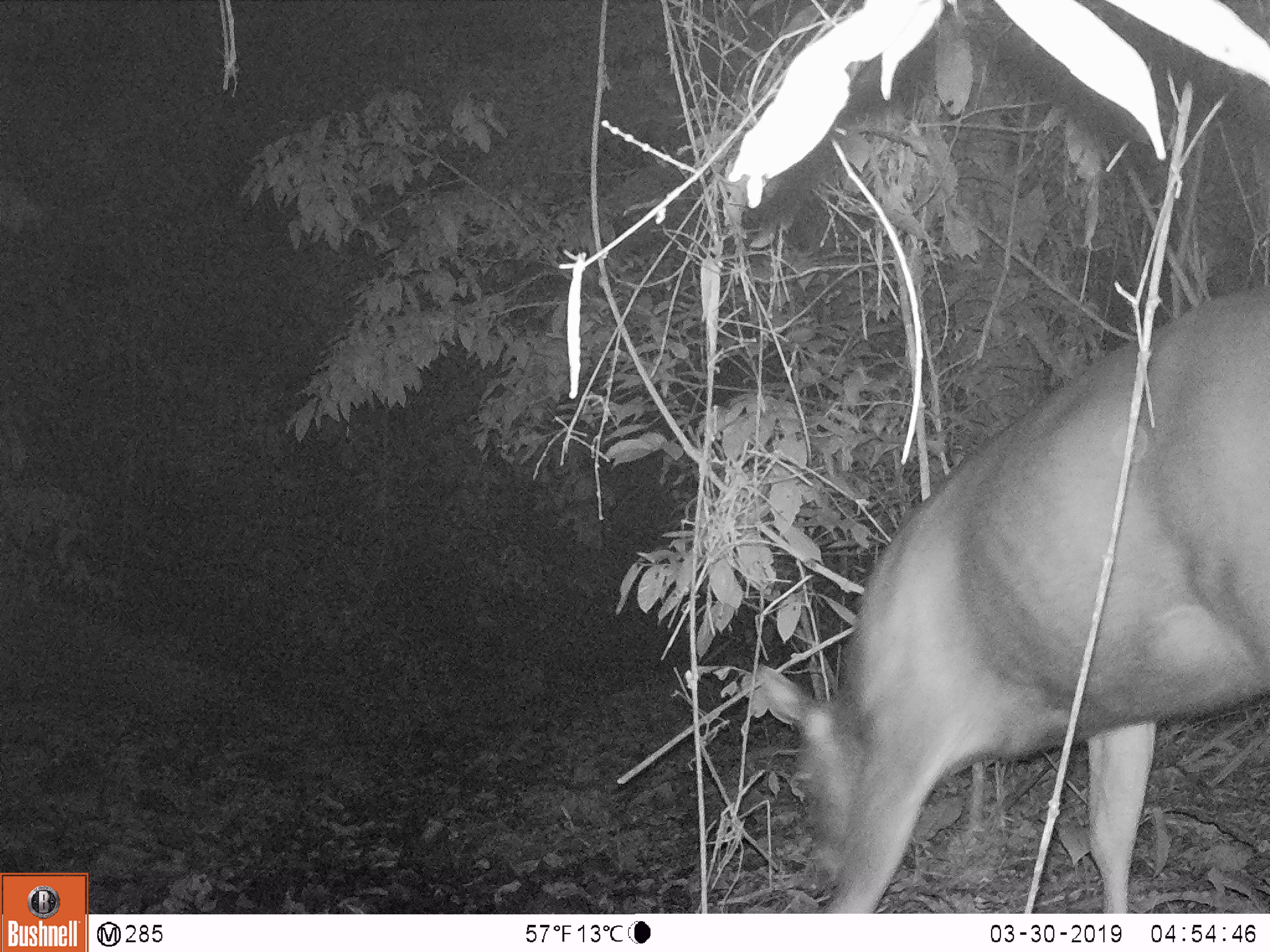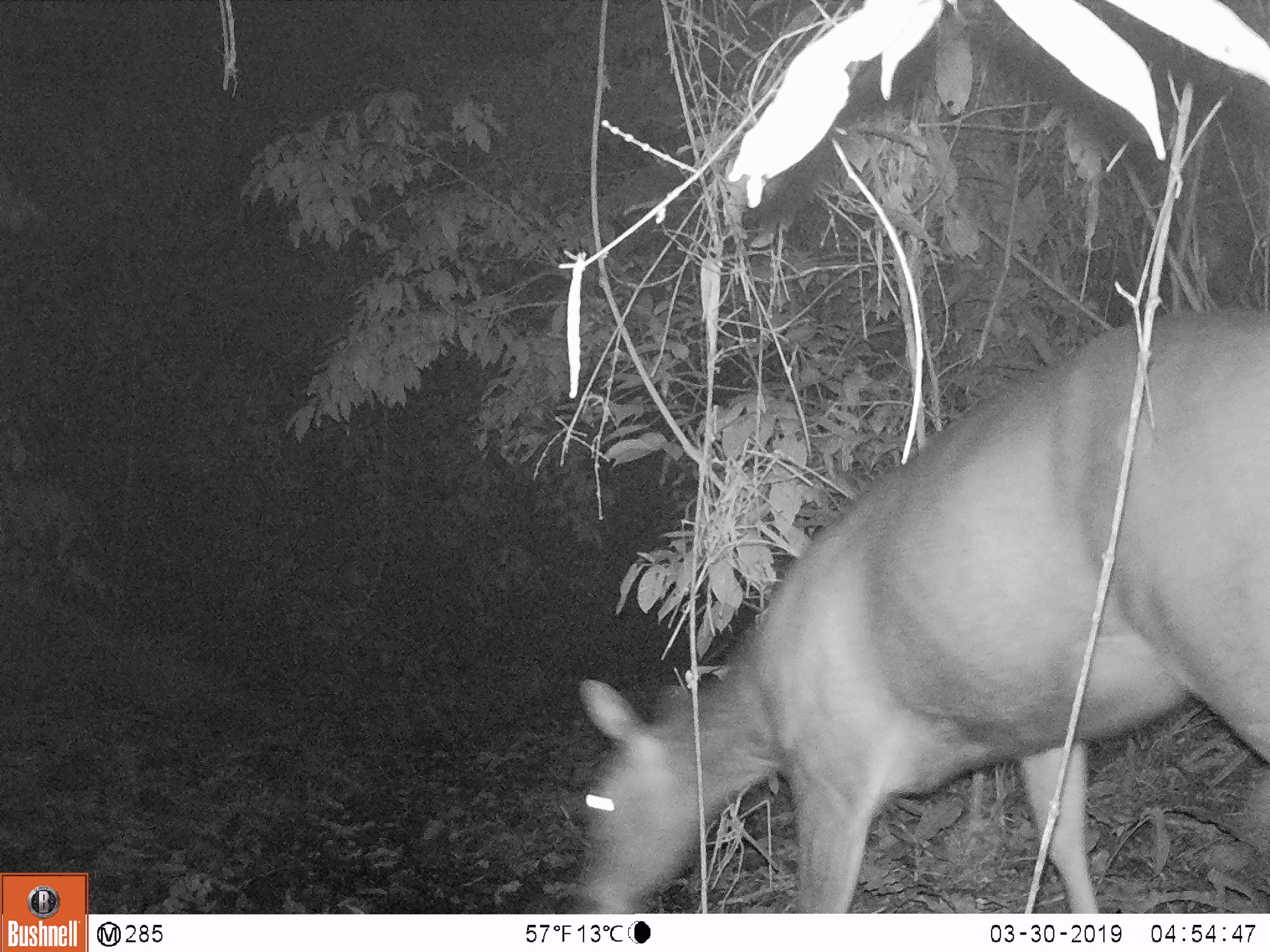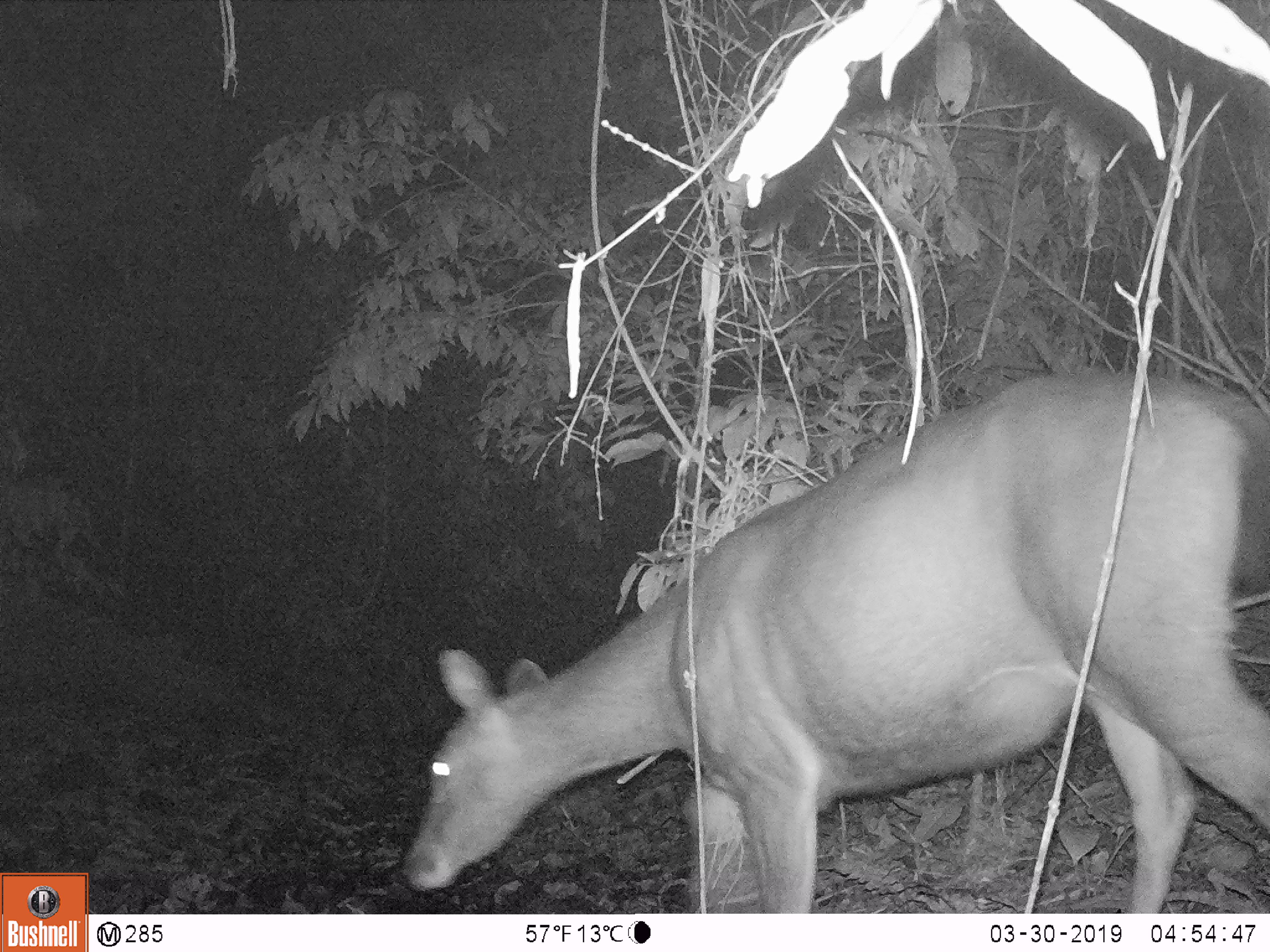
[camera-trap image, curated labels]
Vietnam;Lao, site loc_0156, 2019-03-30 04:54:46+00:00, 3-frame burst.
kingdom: Animalia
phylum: Chordata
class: Mammalia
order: Artiodactyla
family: Cervidae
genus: Rusa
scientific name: Rusa unicolor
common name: sambar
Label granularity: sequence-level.